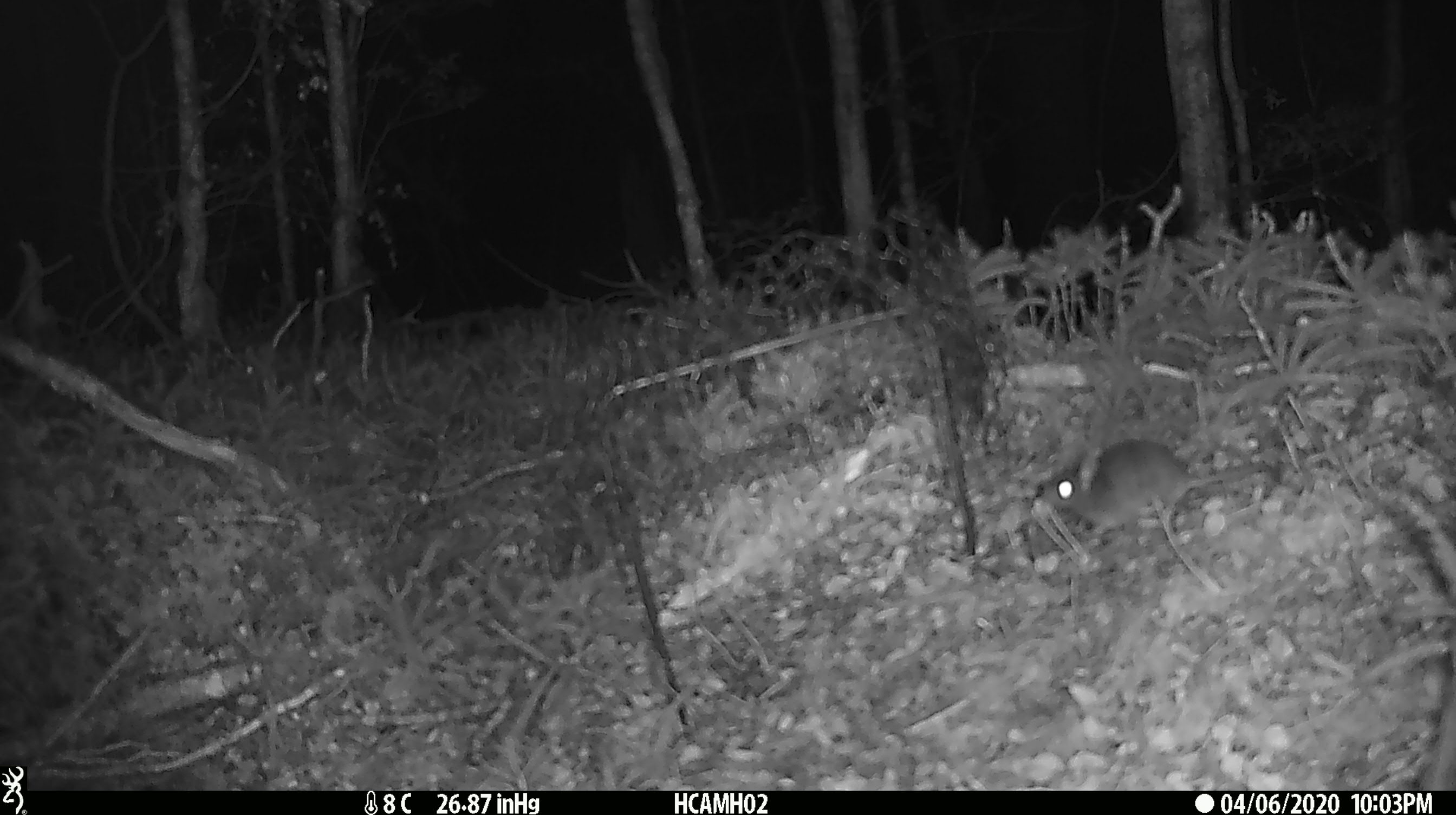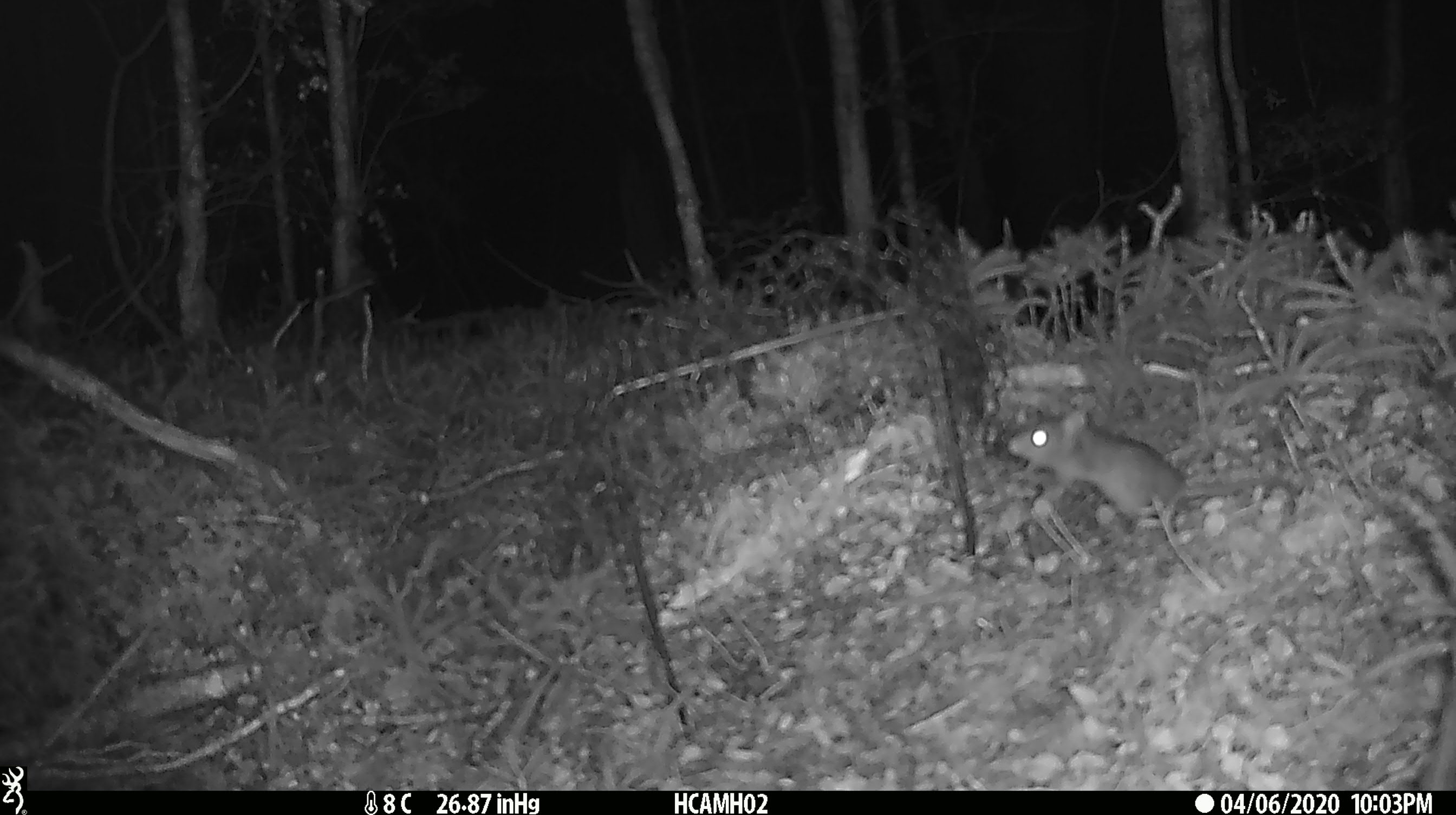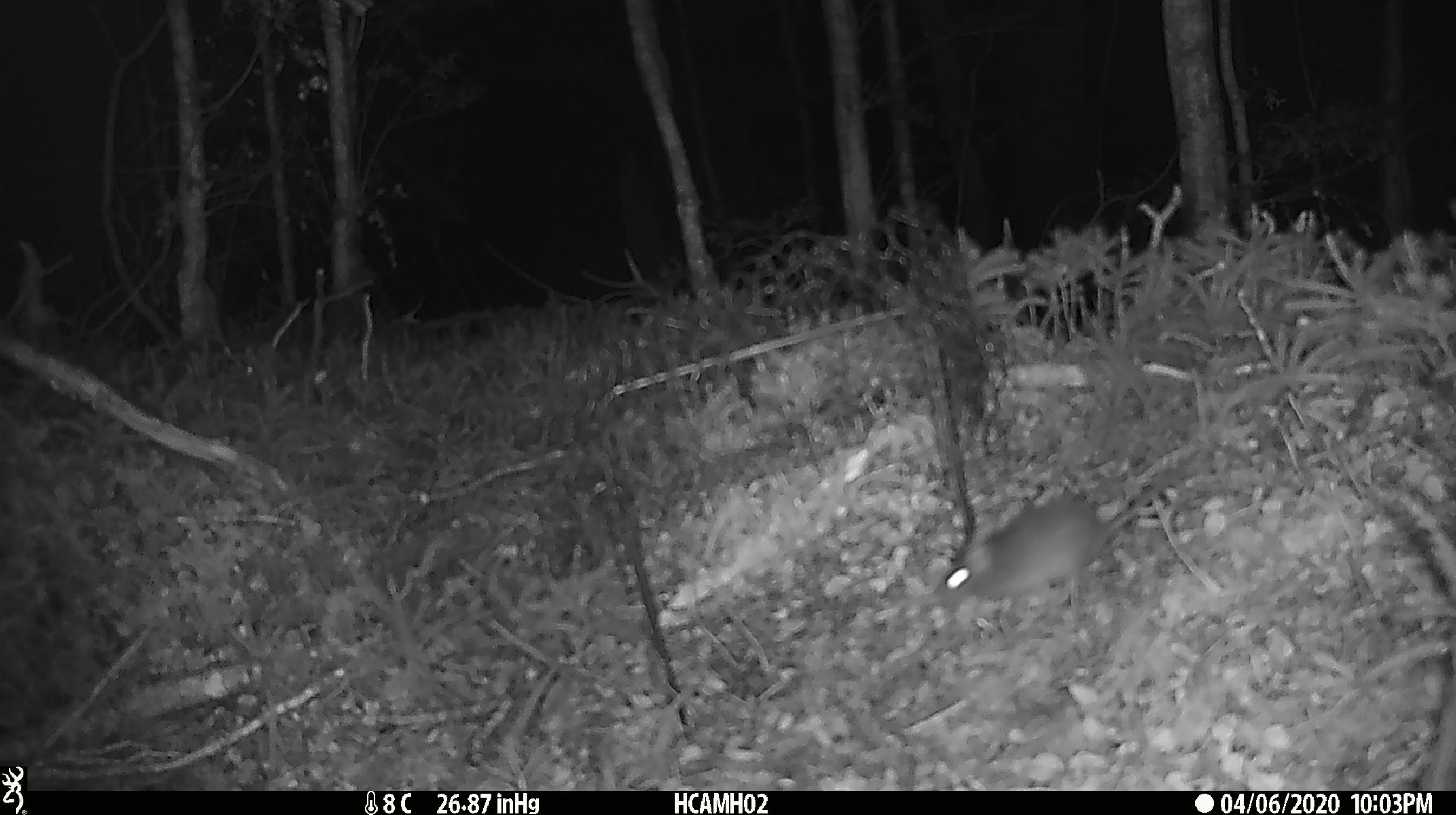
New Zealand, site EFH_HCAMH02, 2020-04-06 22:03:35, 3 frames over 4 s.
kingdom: Animalia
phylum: Chordata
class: Mammalia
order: Rodentia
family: Muridae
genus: Mus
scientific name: Mus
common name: mouse